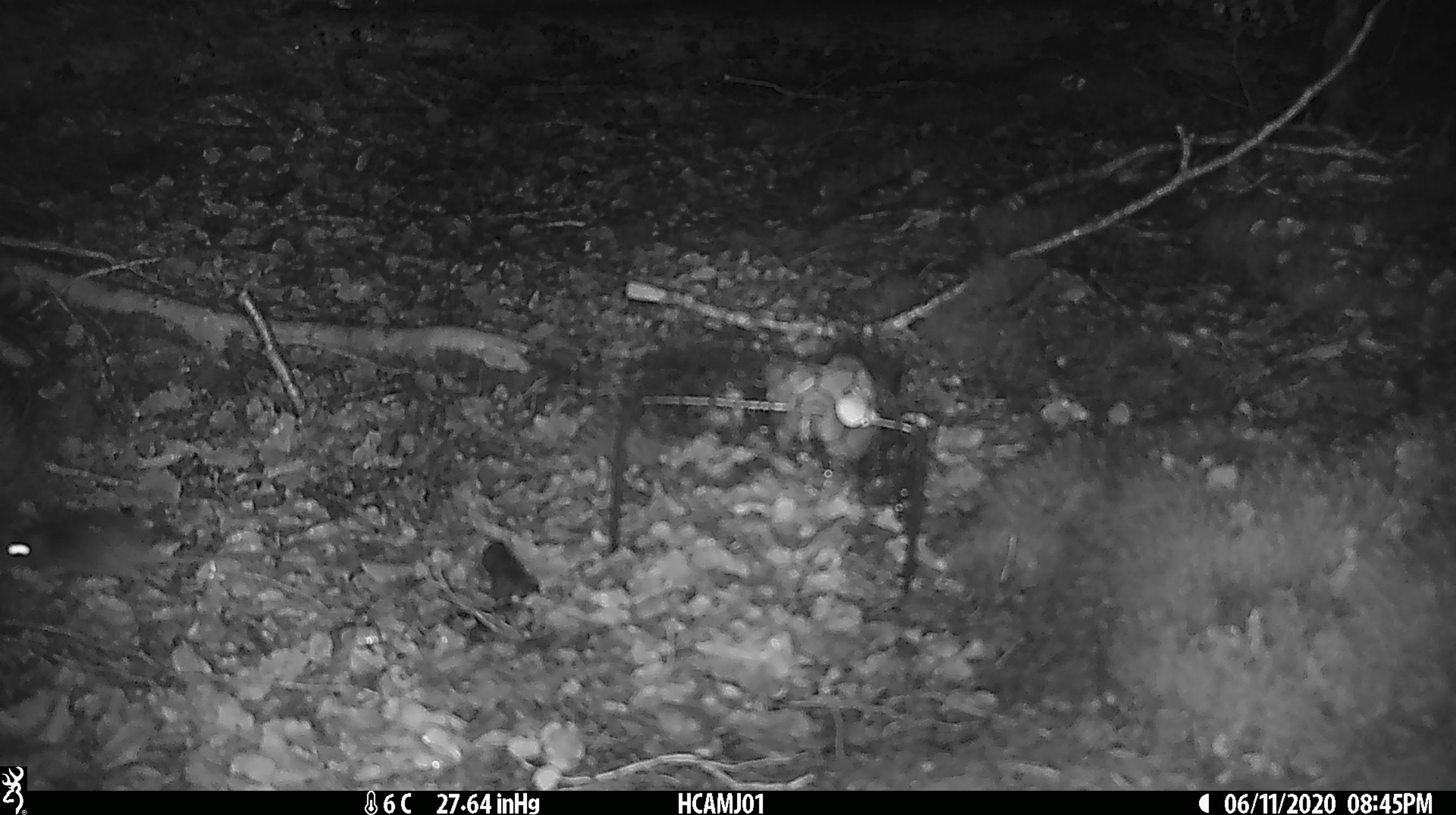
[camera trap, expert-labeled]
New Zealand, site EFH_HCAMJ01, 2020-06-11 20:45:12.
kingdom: Animalia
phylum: Chordata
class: Mammalia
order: Rodentia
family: Muridae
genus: Mus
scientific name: Mus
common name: mouse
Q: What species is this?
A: Mouse (Mus).